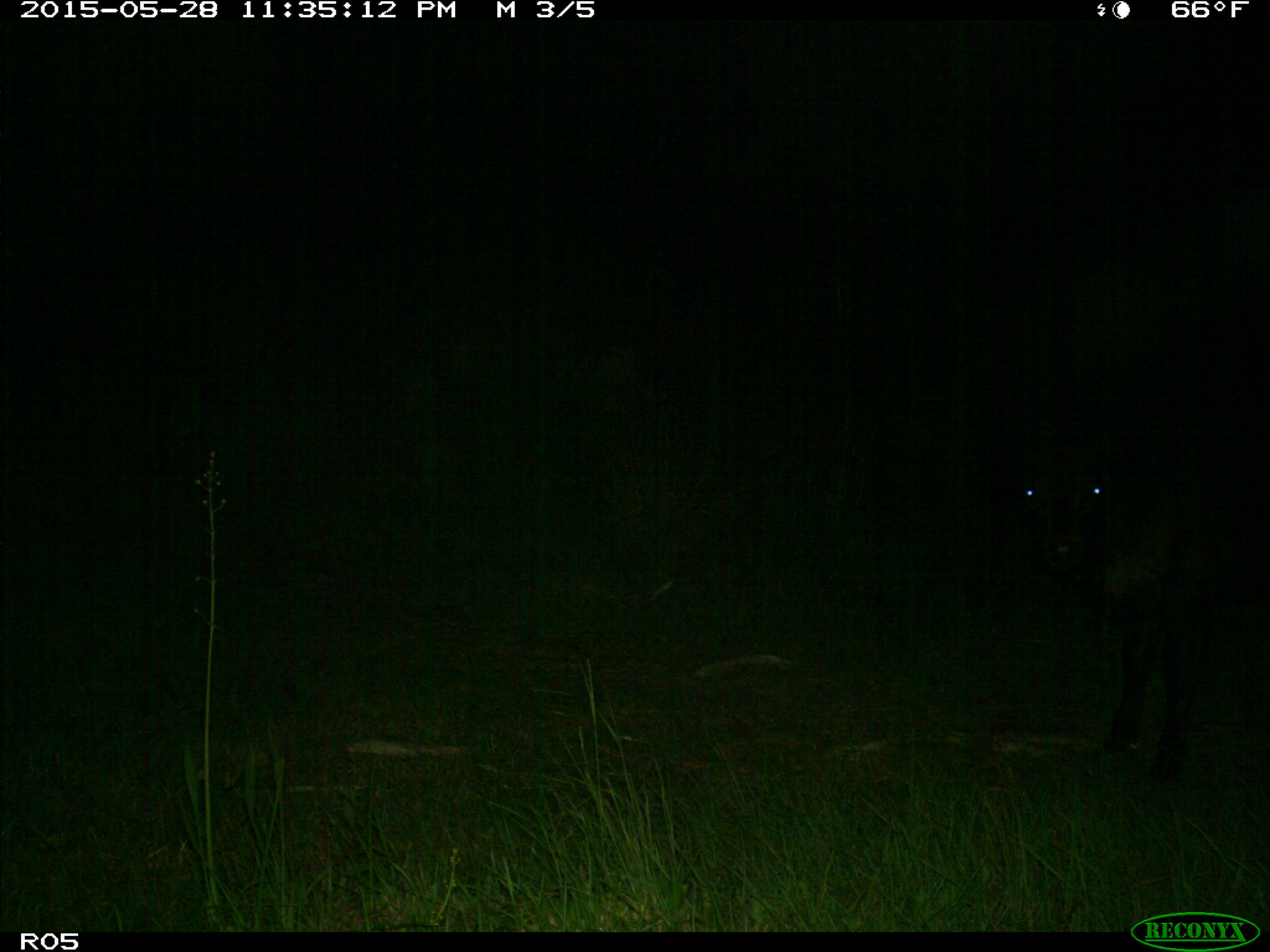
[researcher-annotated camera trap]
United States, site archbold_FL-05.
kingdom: Animalia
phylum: Chordata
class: Mammalia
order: Artiodactyla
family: Bovidae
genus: Bos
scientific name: Bos taurus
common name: domestic cow